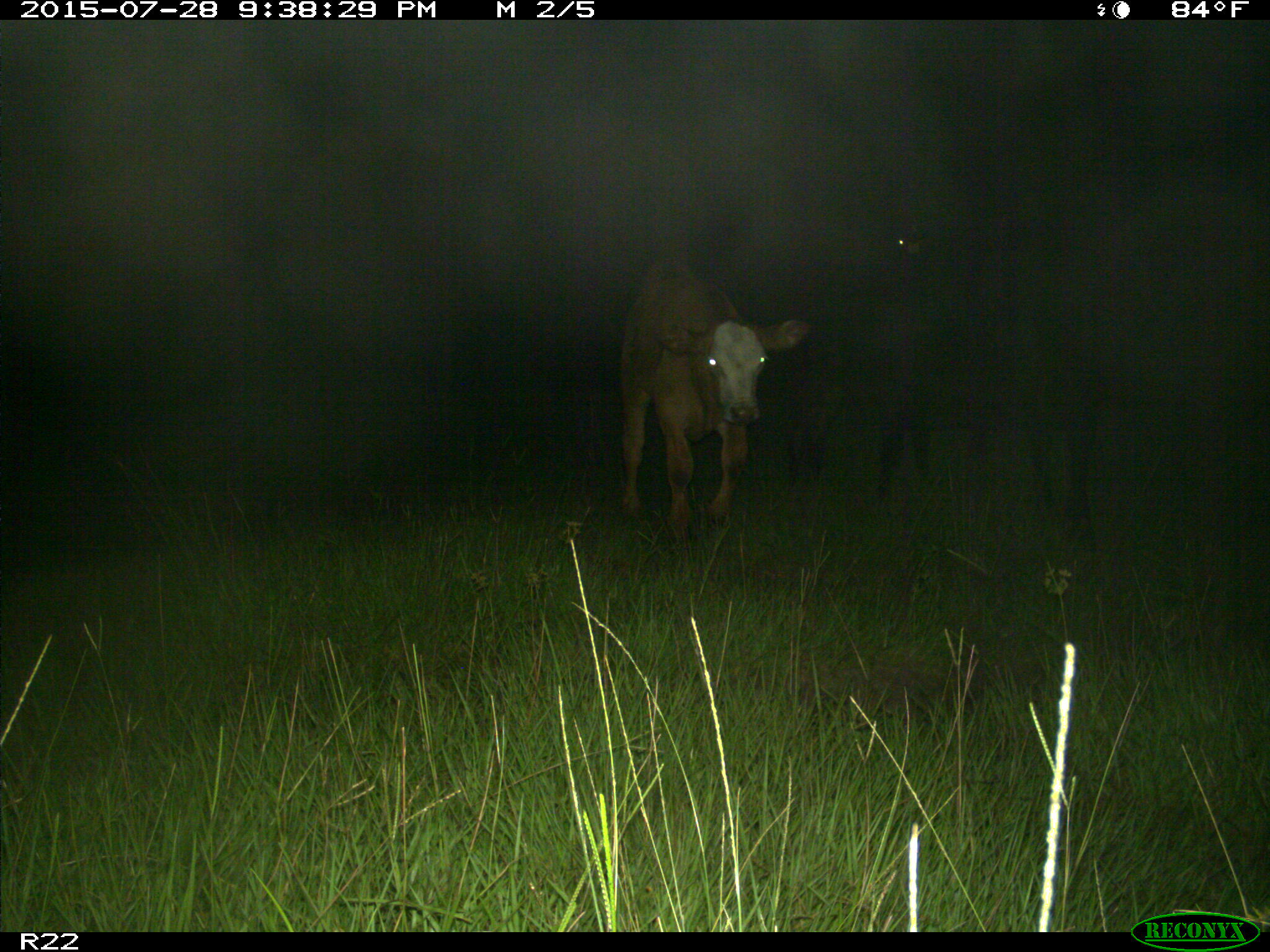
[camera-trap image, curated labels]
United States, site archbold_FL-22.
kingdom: Animalia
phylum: Chordata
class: Mammalia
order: Artiodactyla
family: Bovidae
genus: Bos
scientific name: Bos taurus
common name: domestic cow